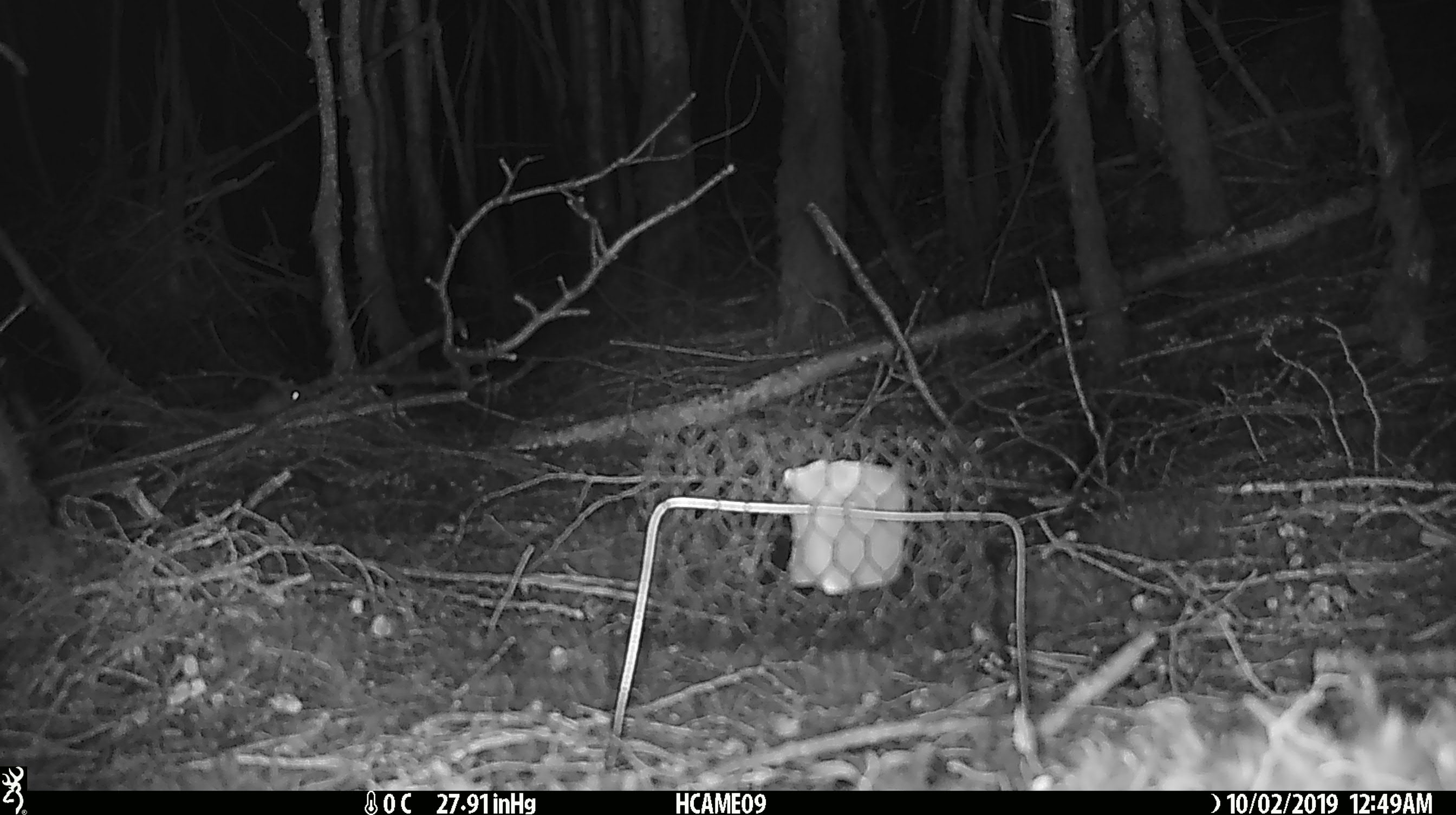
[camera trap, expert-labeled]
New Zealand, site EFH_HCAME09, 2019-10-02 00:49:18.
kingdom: Animalia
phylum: Chordata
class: Mammalia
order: Rodentia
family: Muridae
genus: Mus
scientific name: Mus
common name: mouse